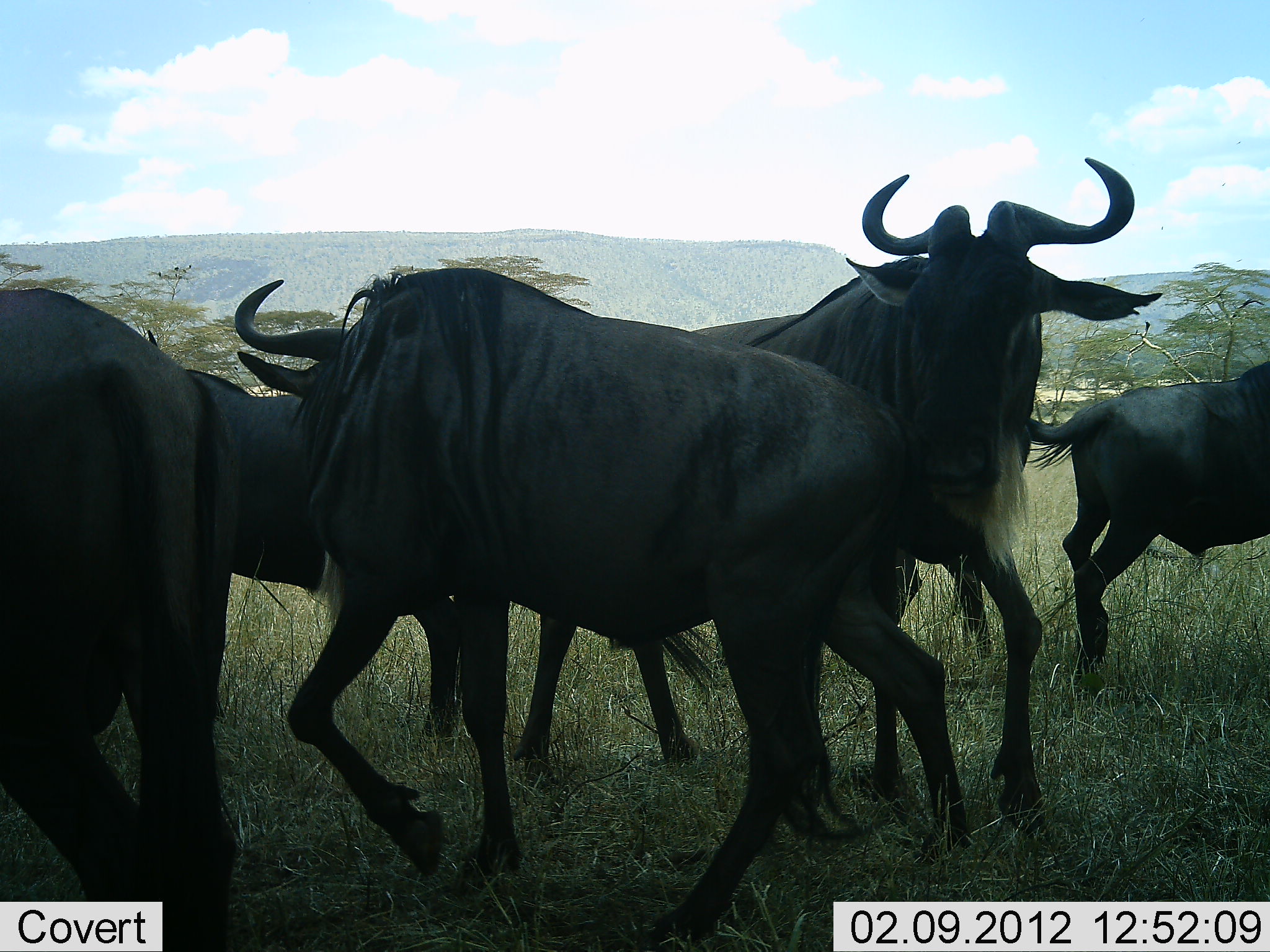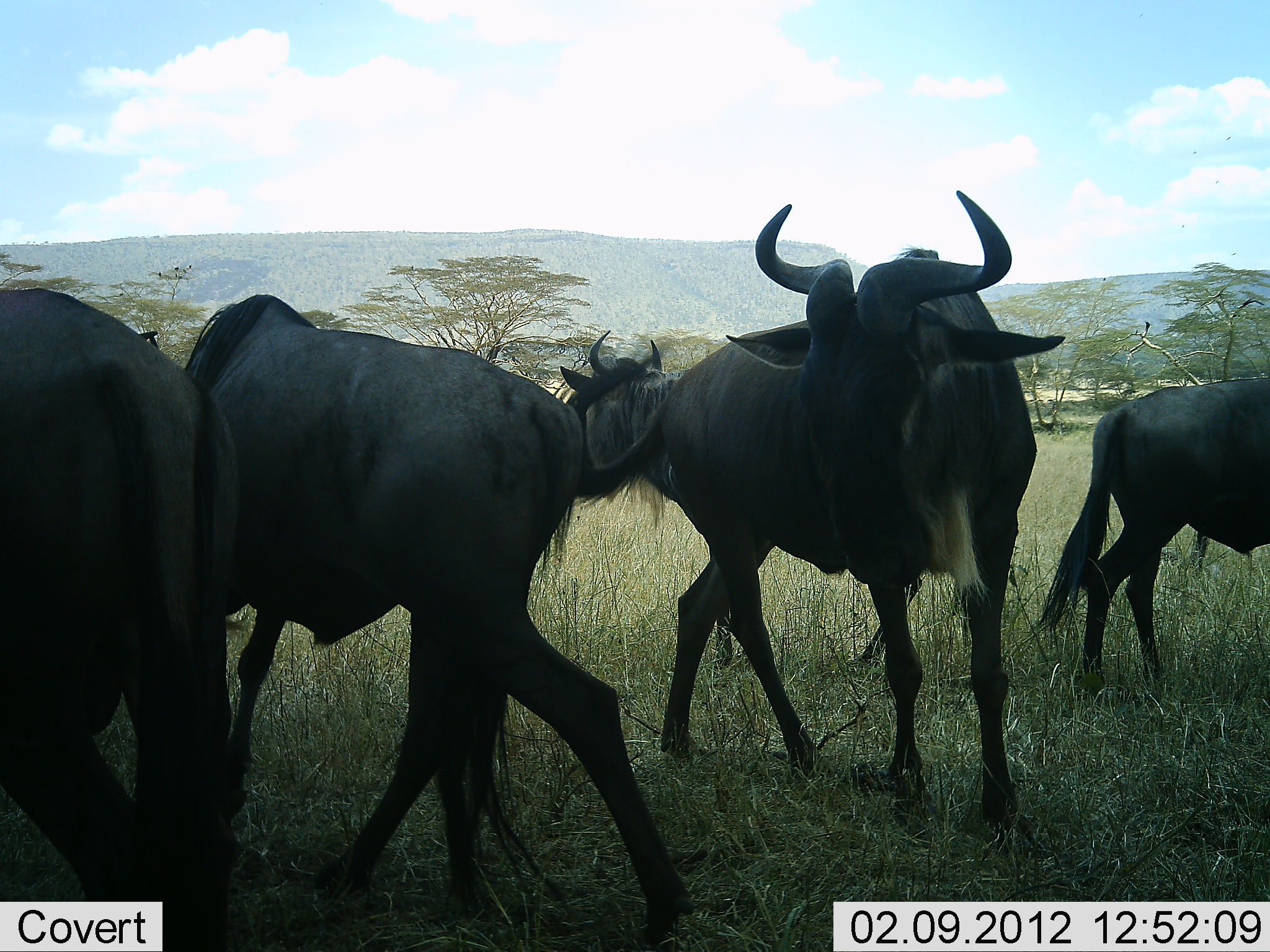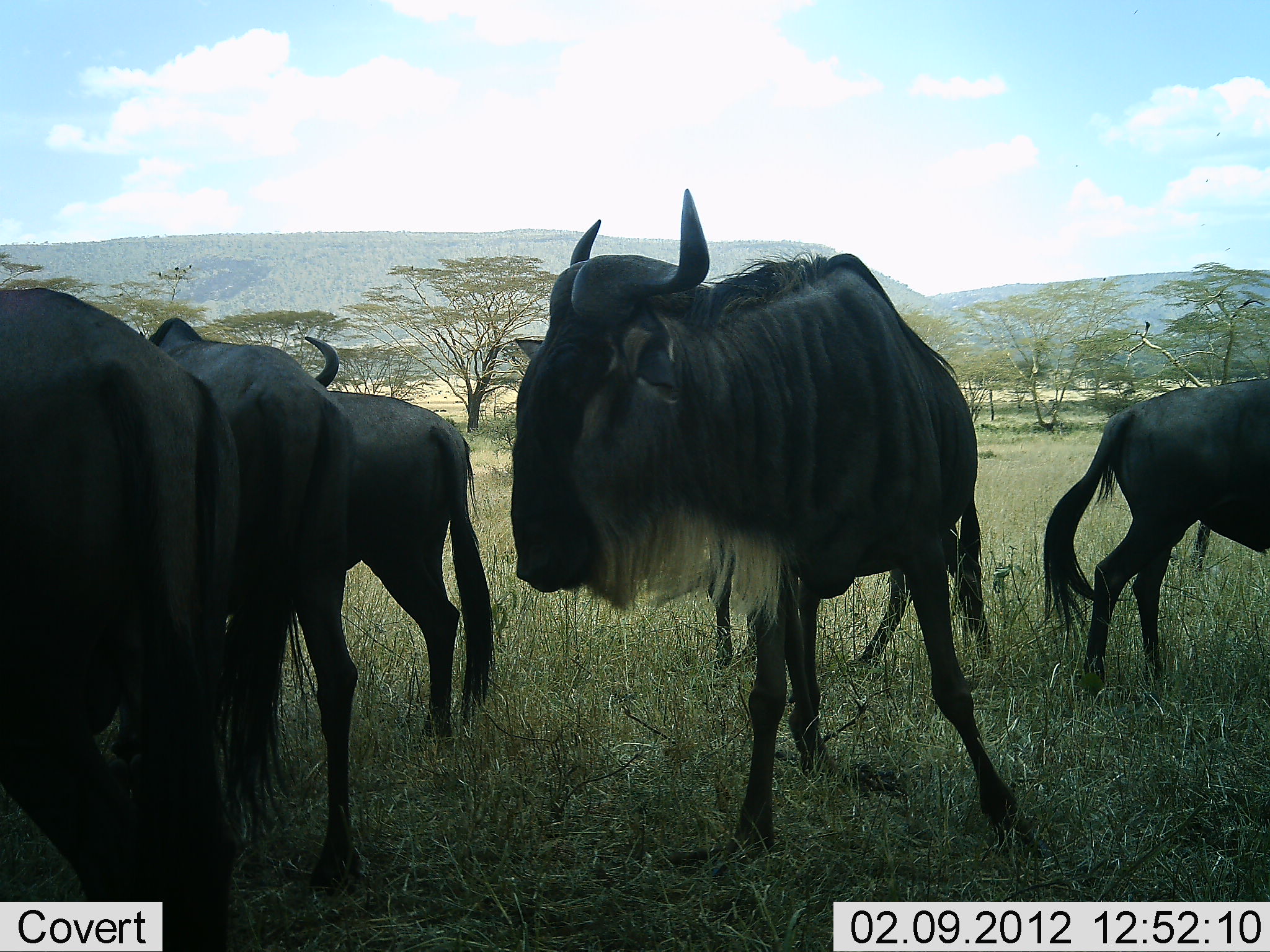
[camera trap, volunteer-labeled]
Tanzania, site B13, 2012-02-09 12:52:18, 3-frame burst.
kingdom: Animalia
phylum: Chordata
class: Mammalia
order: Artiodactyla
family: Bovidae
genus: Connochaetes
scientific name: Connochaetes taurinus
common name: blue wildebeest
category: wildebeest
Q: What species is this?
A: Wildebeest (blue wildebeest) (Connochaetes taurinus).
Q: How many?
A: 5.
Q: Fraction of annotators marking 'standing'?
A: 64%.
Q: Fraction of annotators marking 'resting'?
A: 0%.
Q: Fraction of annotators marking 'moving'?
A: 72%.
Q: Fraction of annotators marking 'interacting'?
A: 16%.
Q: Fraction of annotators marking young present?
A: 0%.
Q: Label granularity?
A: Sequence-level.